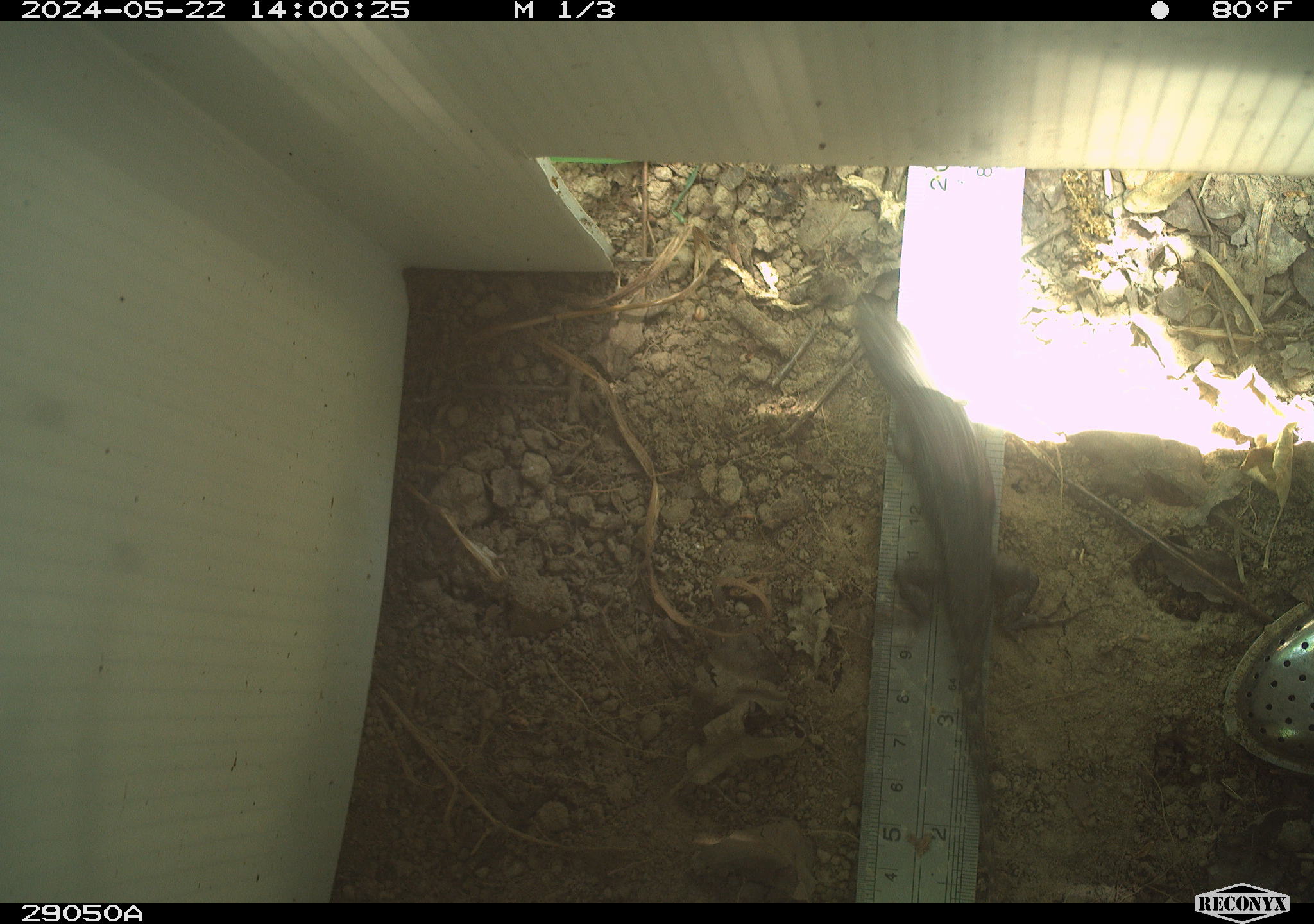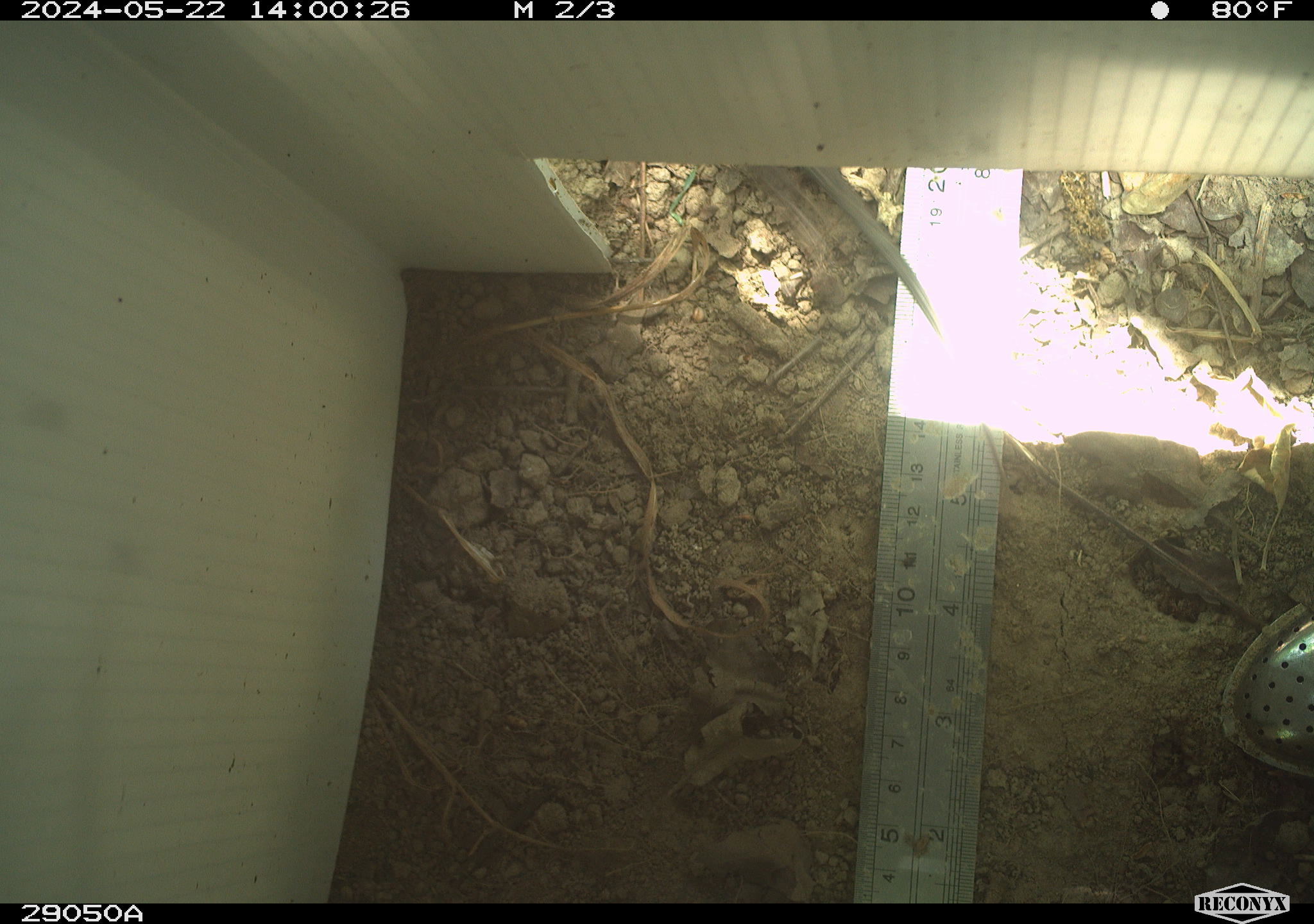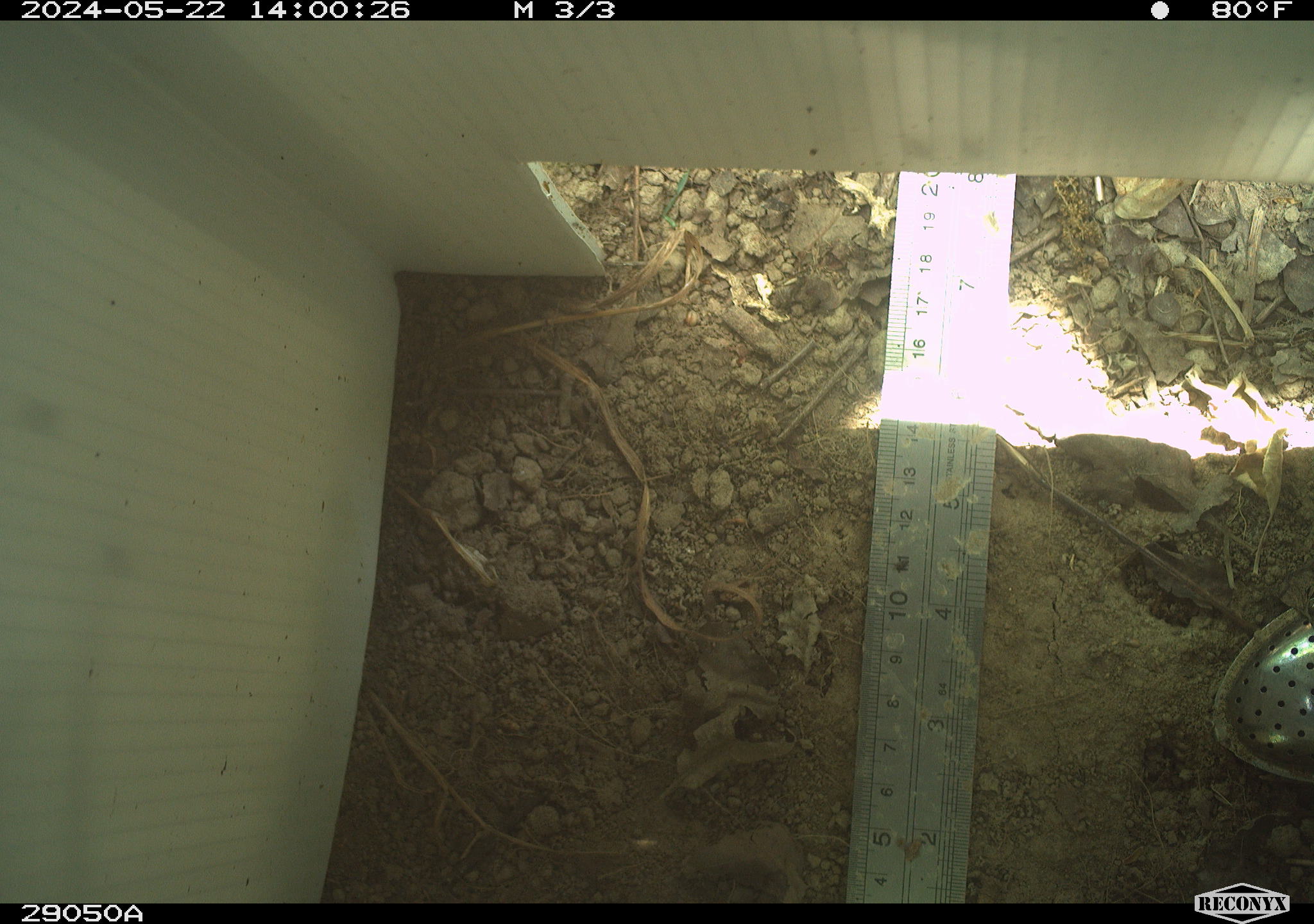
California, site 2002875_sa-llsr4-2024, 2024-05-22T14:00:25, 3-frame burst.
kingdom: Animalia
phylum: Chordata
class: Reptilia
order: Squamata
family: Phrynosomatidae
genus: Sceloporus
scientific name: Sceloporus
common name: spiny lizards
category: sceloporus species